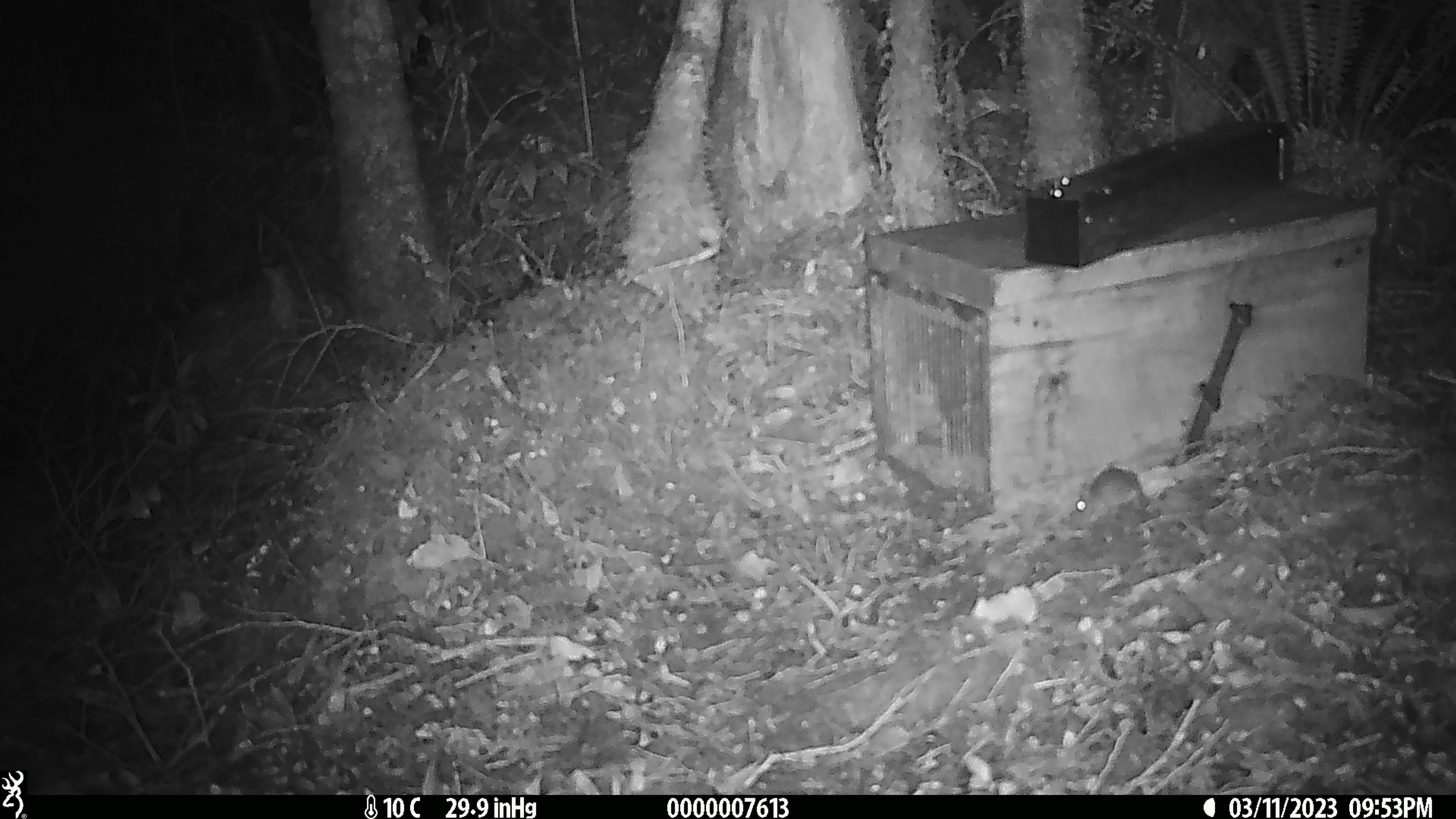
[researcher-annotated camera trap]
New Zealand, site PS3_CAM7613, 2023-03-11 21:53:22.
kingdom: Animalia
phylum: Chordata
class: Mammalia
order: Rodentia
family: Muridae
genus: Mus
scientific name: Mus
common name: mouse